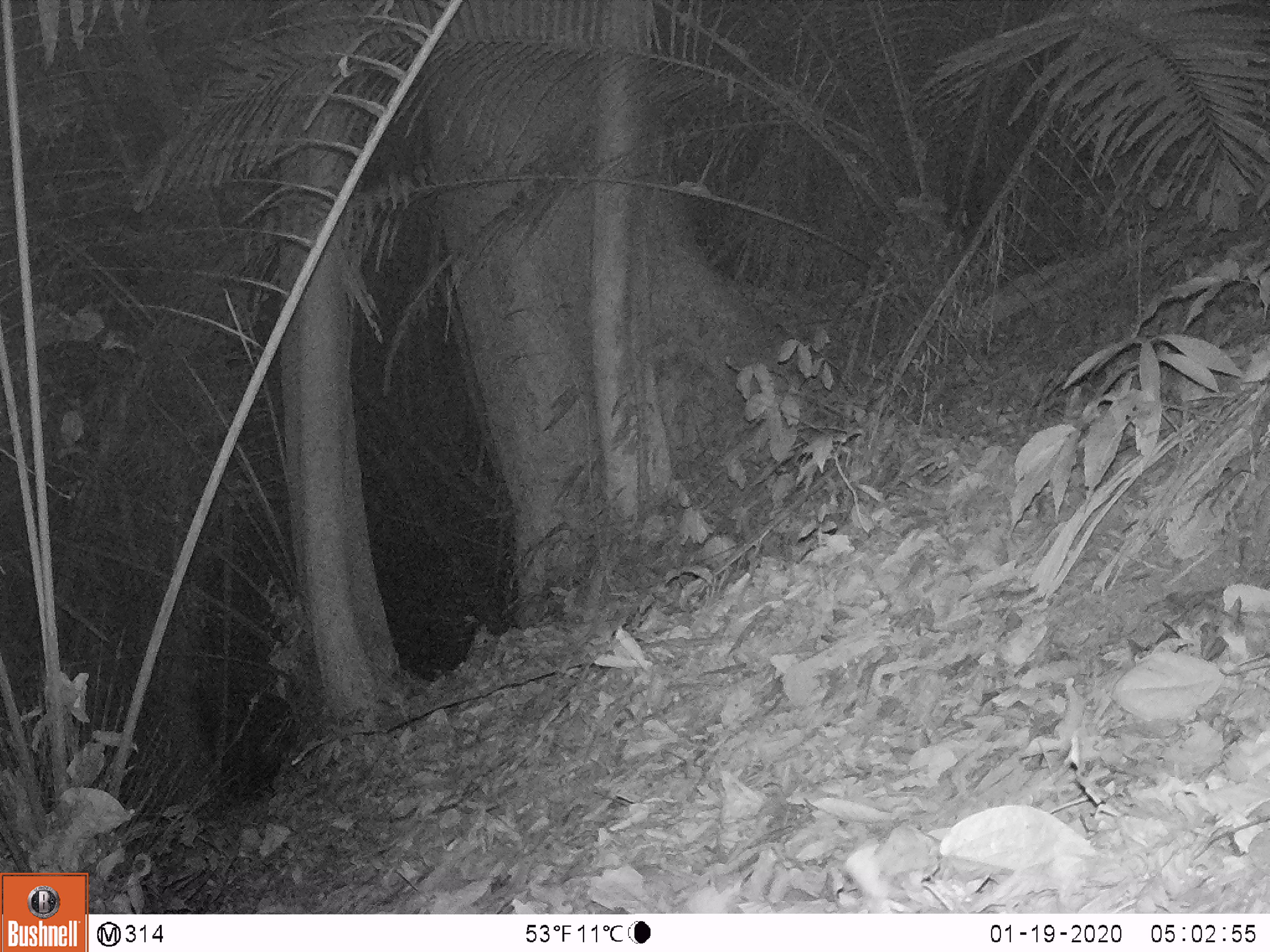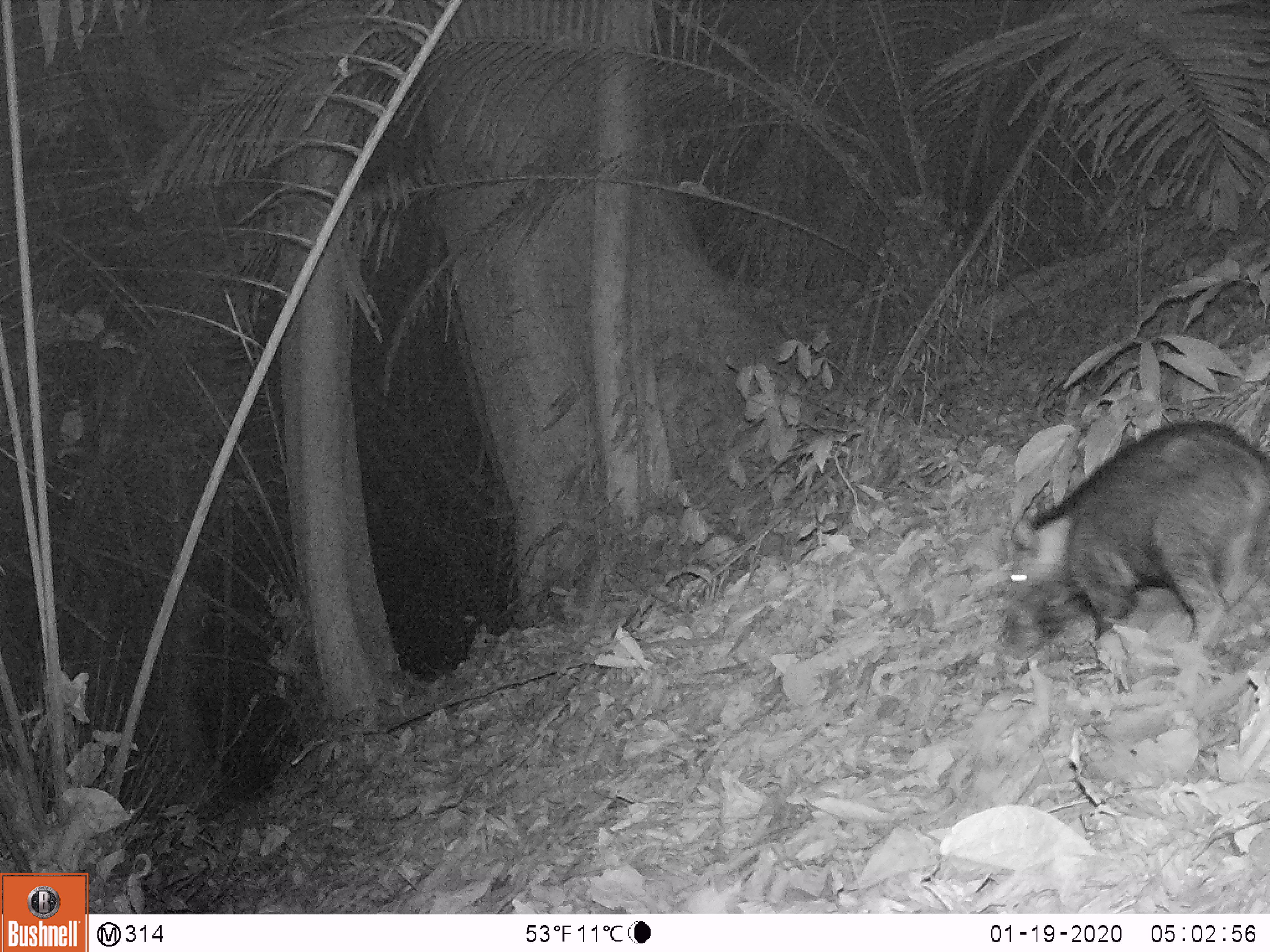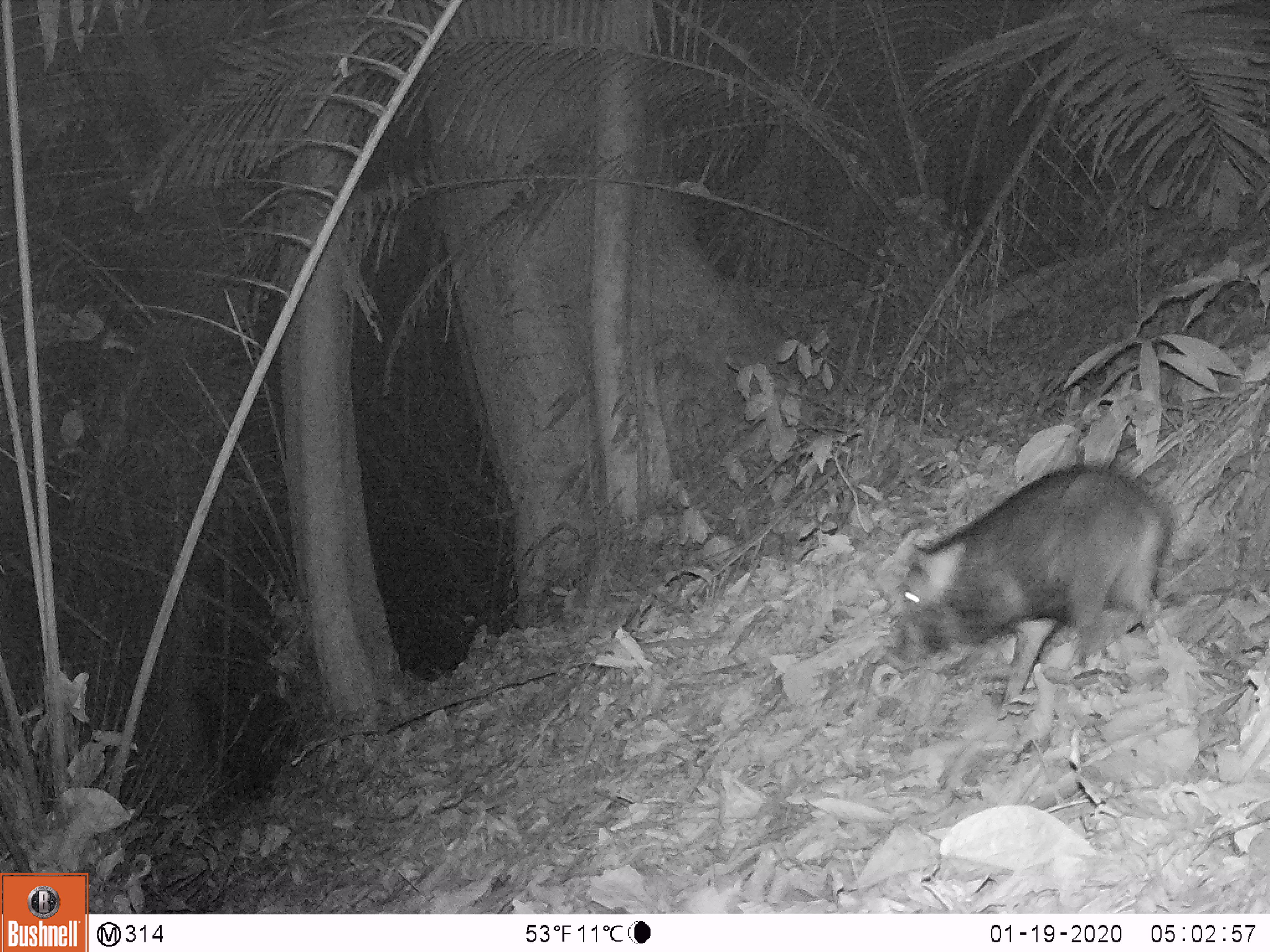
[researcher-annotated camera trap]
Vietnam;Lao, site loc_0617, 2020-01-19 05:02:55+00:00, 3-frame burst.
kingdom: Animalia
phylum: Chordata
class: Mammalia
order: Artiodactyla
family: Suidae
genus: Sus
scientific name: Sus scrofa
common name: eurasian wild pig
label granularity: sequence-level